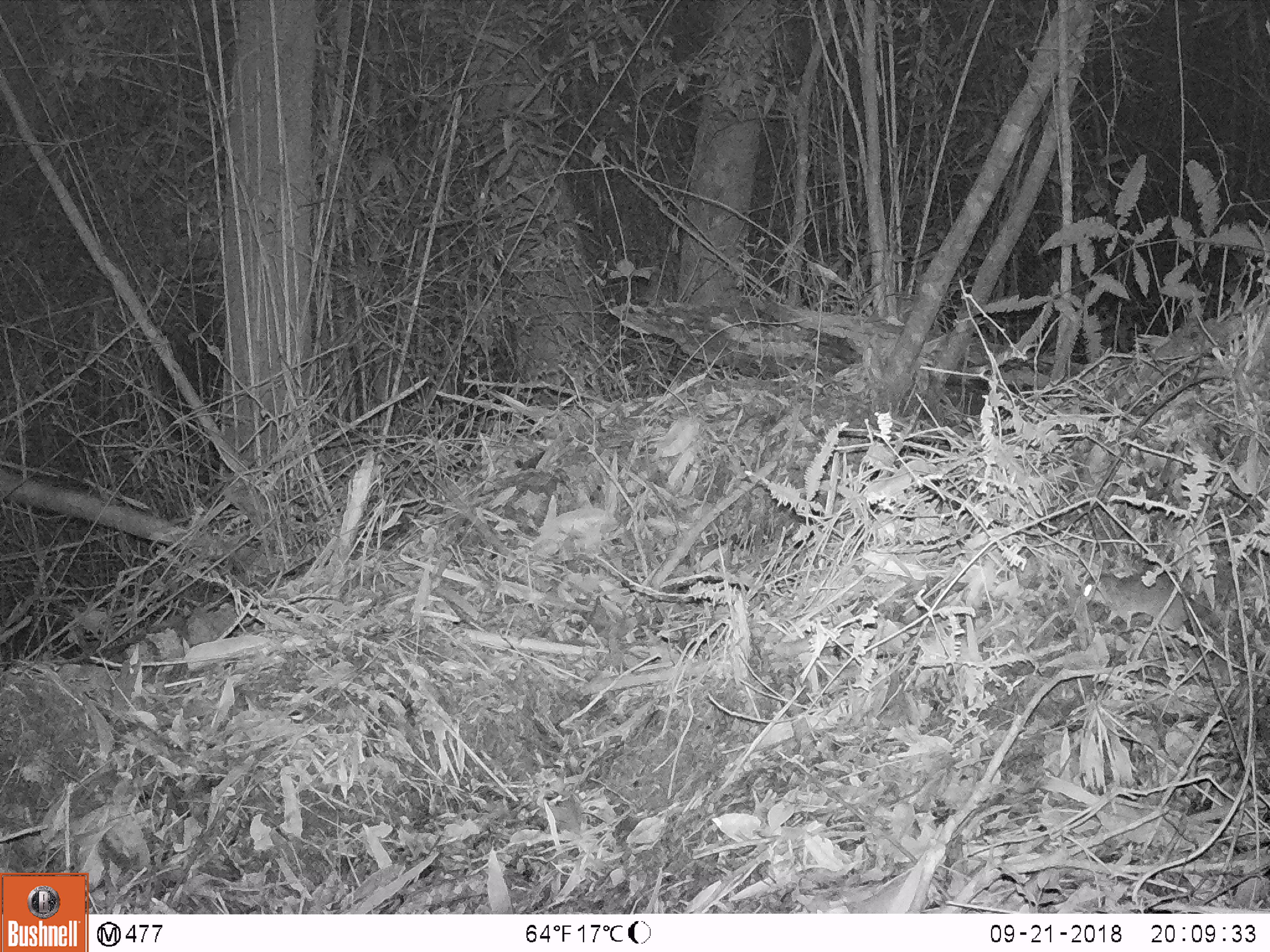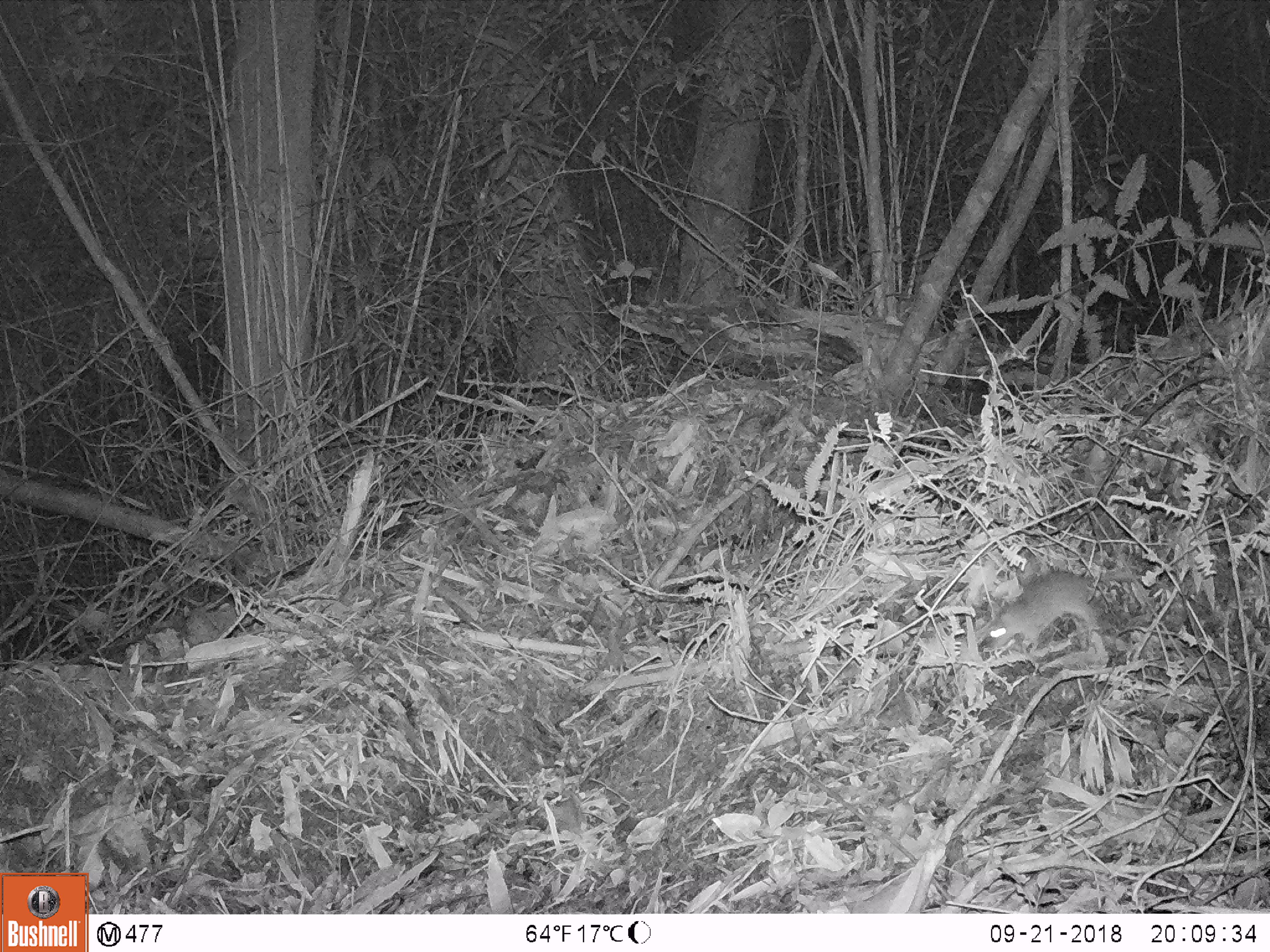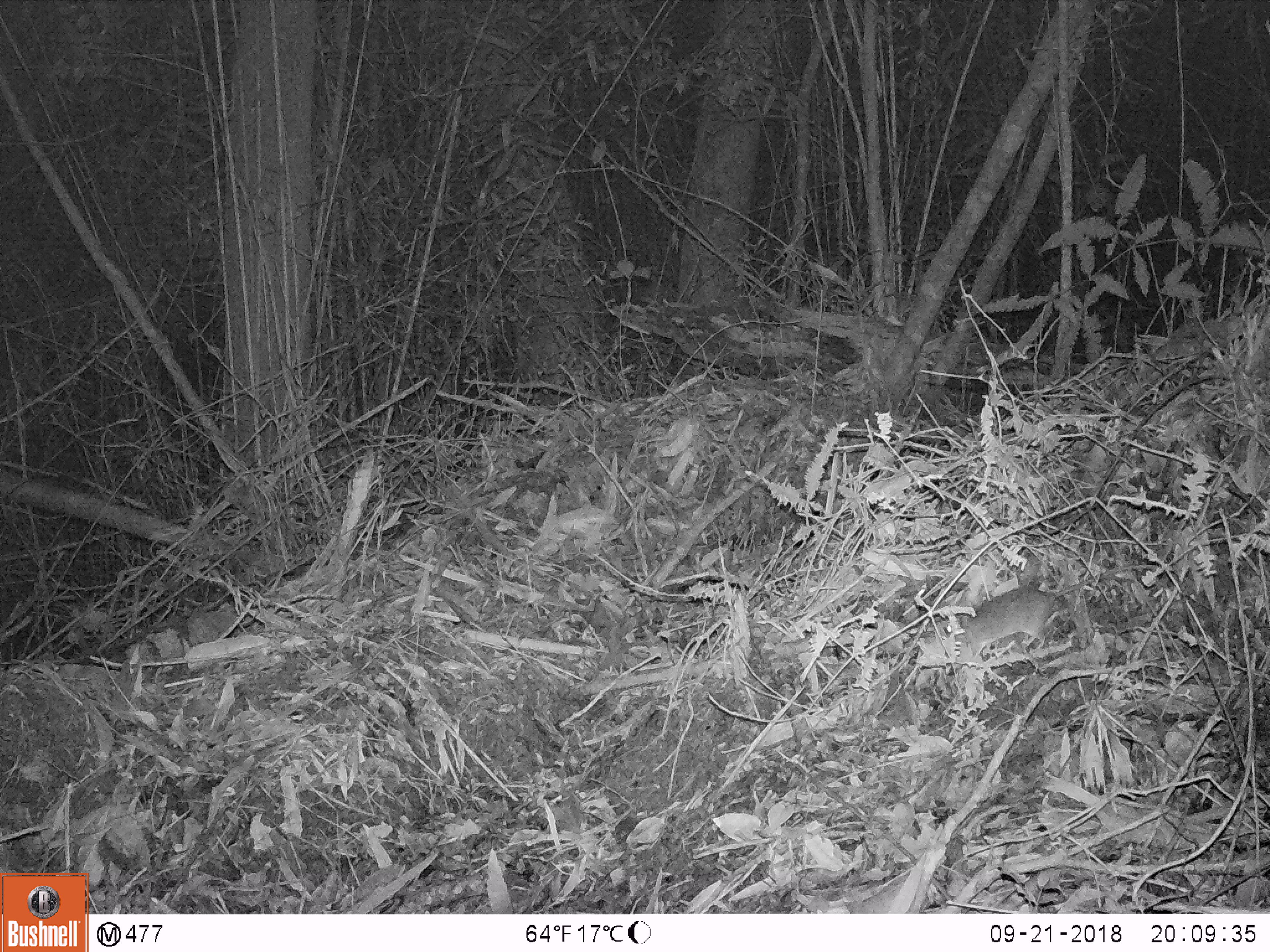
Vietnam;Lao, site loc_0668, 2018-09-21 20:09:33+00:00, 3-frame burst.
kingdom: Animalia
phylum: Chordata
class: Mammalia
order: Rodentia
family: Muridae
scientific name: Muridae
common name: old-world mice and rats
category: unidentified murid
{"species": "unidentified murid (old-world mice and rats) (Muridae)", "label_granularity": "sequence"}